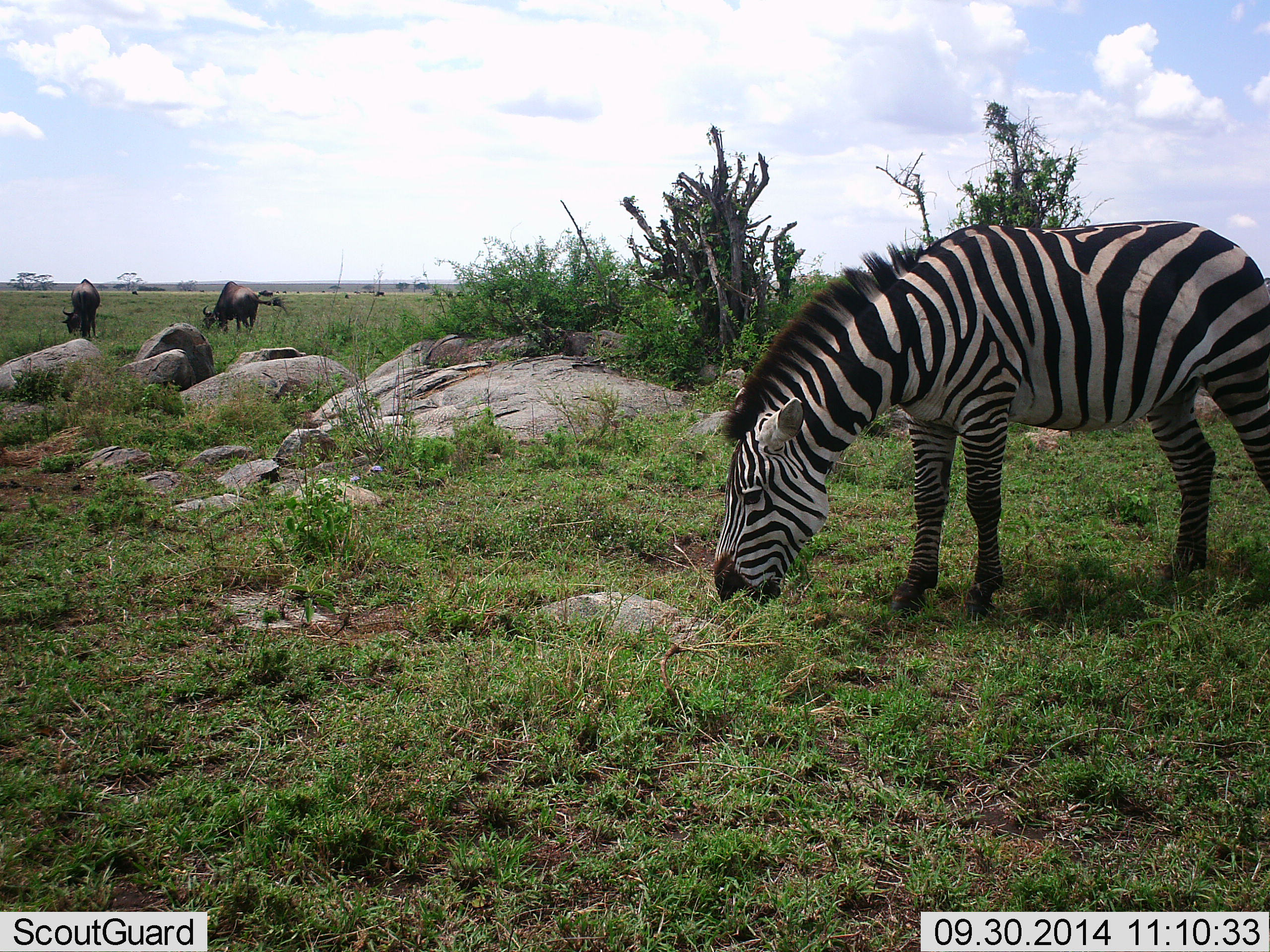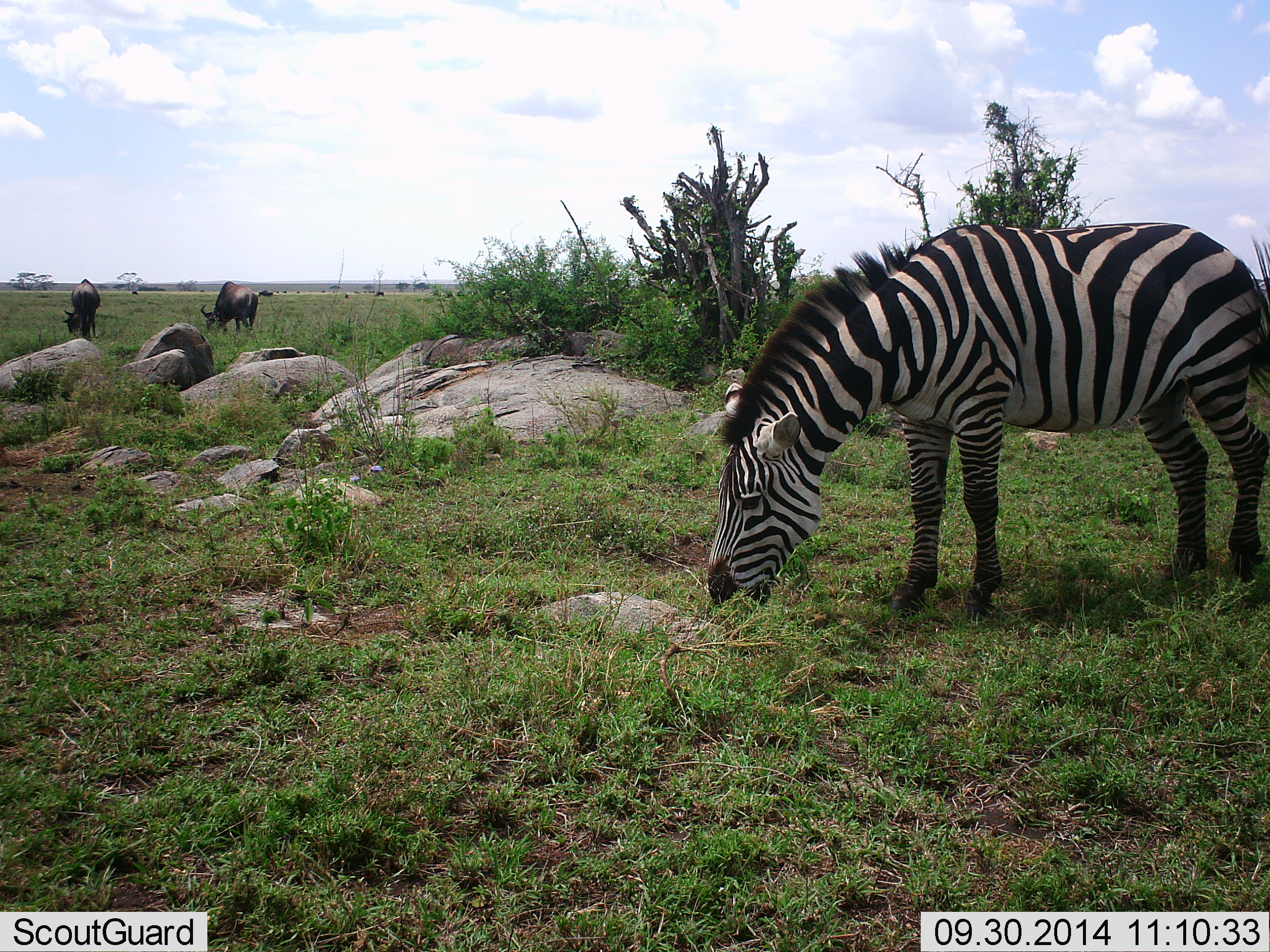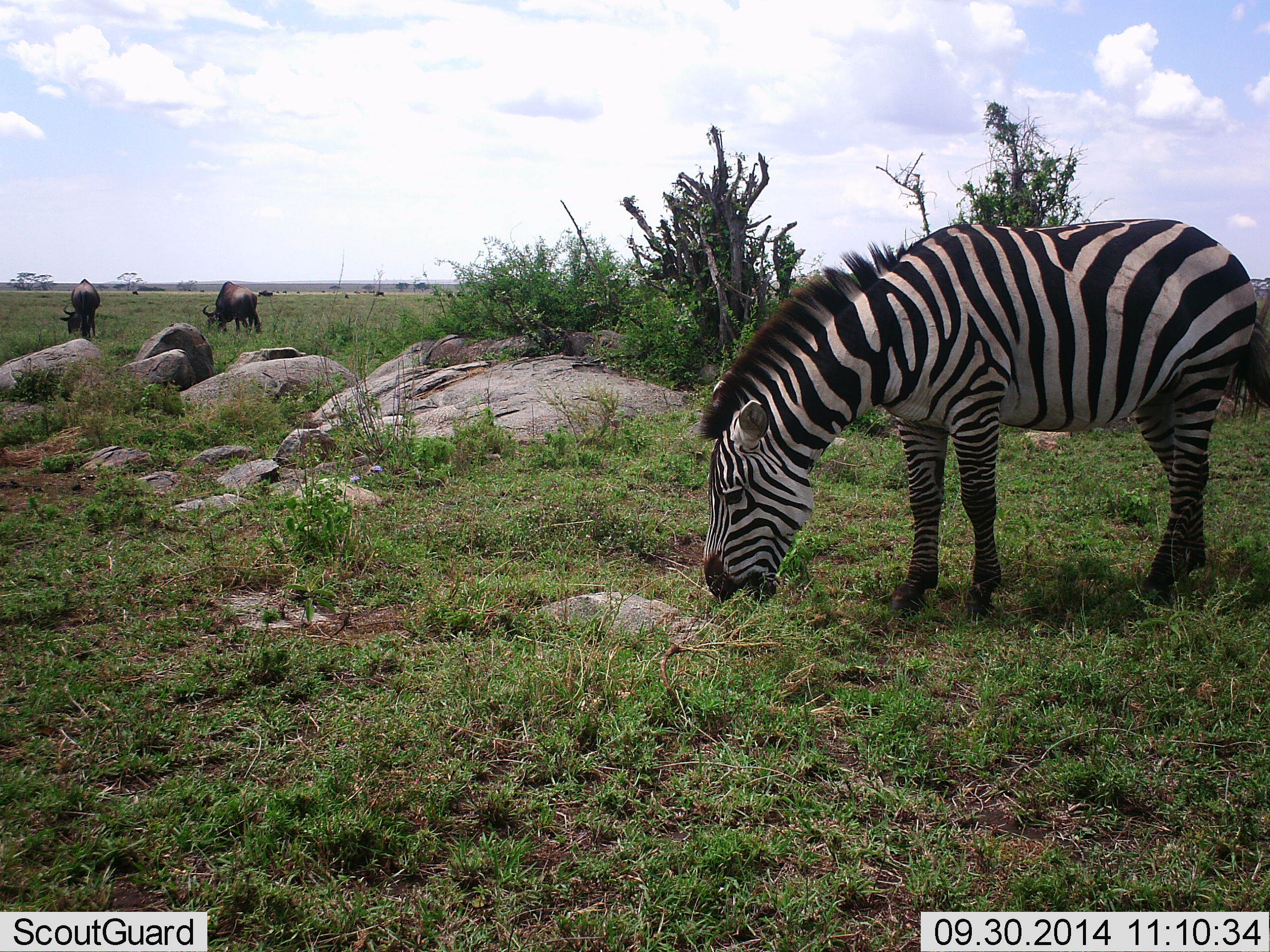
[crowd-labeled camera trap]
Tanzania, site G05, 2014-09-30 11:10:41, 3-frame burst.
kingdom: Animalia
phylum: Chordata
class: Mammalia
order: Artiodactyla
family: Bovidae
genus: Connochaetes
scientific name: Connochaetes taurinus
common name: blue wildebeest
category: wildebeest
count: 2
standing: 20%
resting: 0%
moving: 0%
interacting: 0%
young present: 0%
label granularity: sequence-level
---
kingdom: Animalia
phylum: Chordata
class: Mammalia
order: Perissodactyla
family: Equidae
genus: Equus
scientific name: Equus quagga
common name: plains zebra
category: zebra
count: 1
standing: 10%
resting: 0%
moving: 0%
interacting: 0%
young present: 0%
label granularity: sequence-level